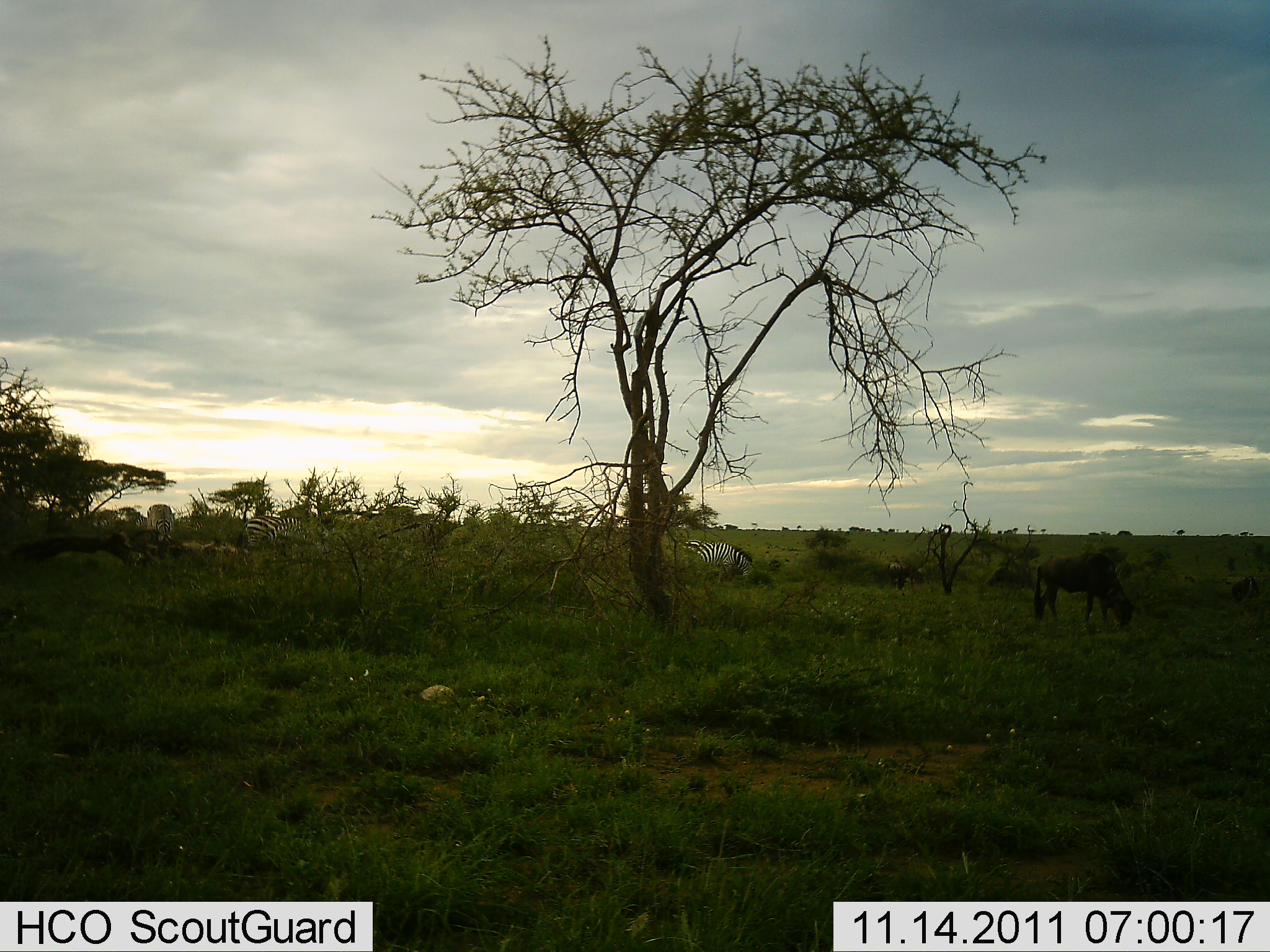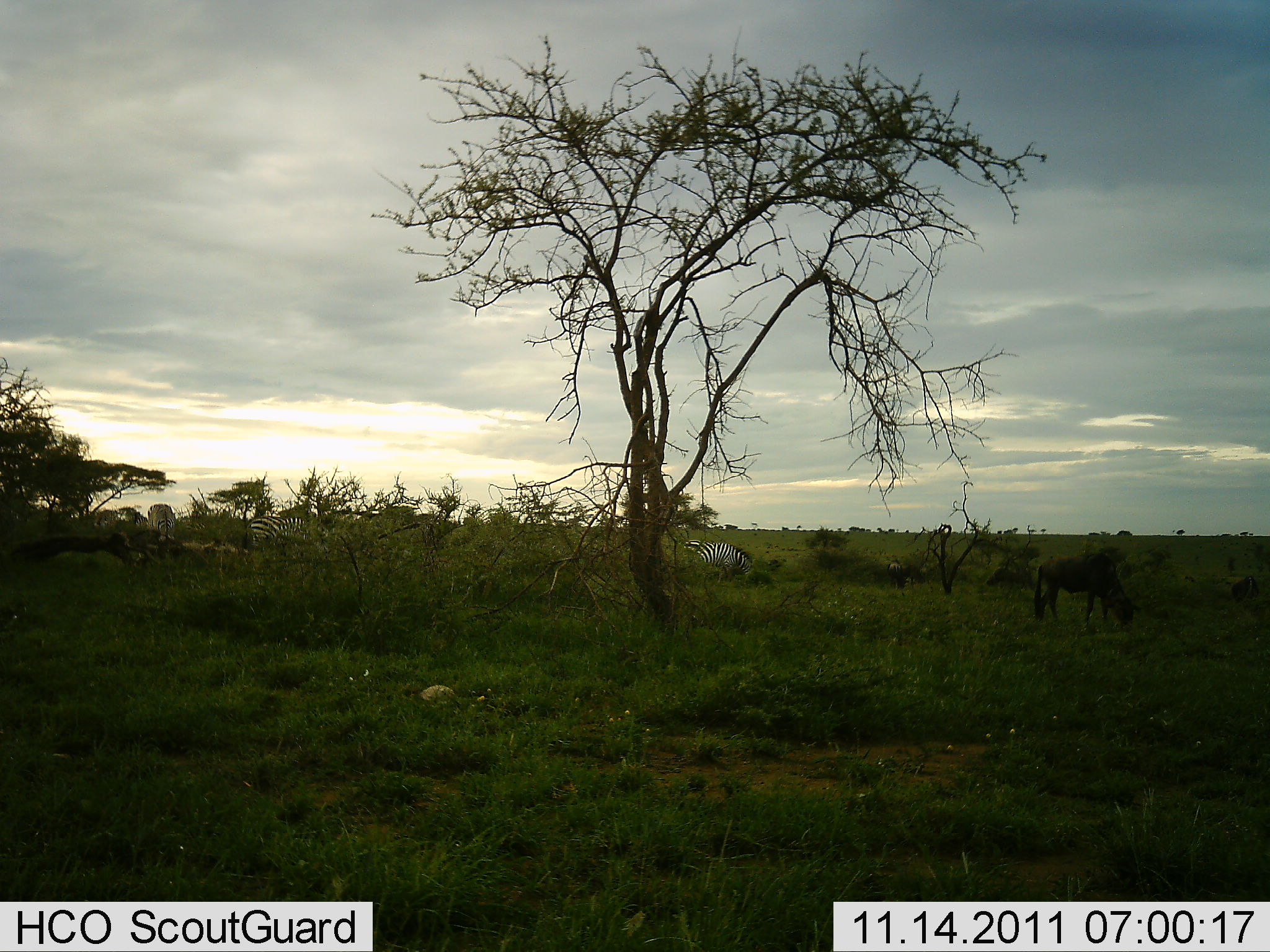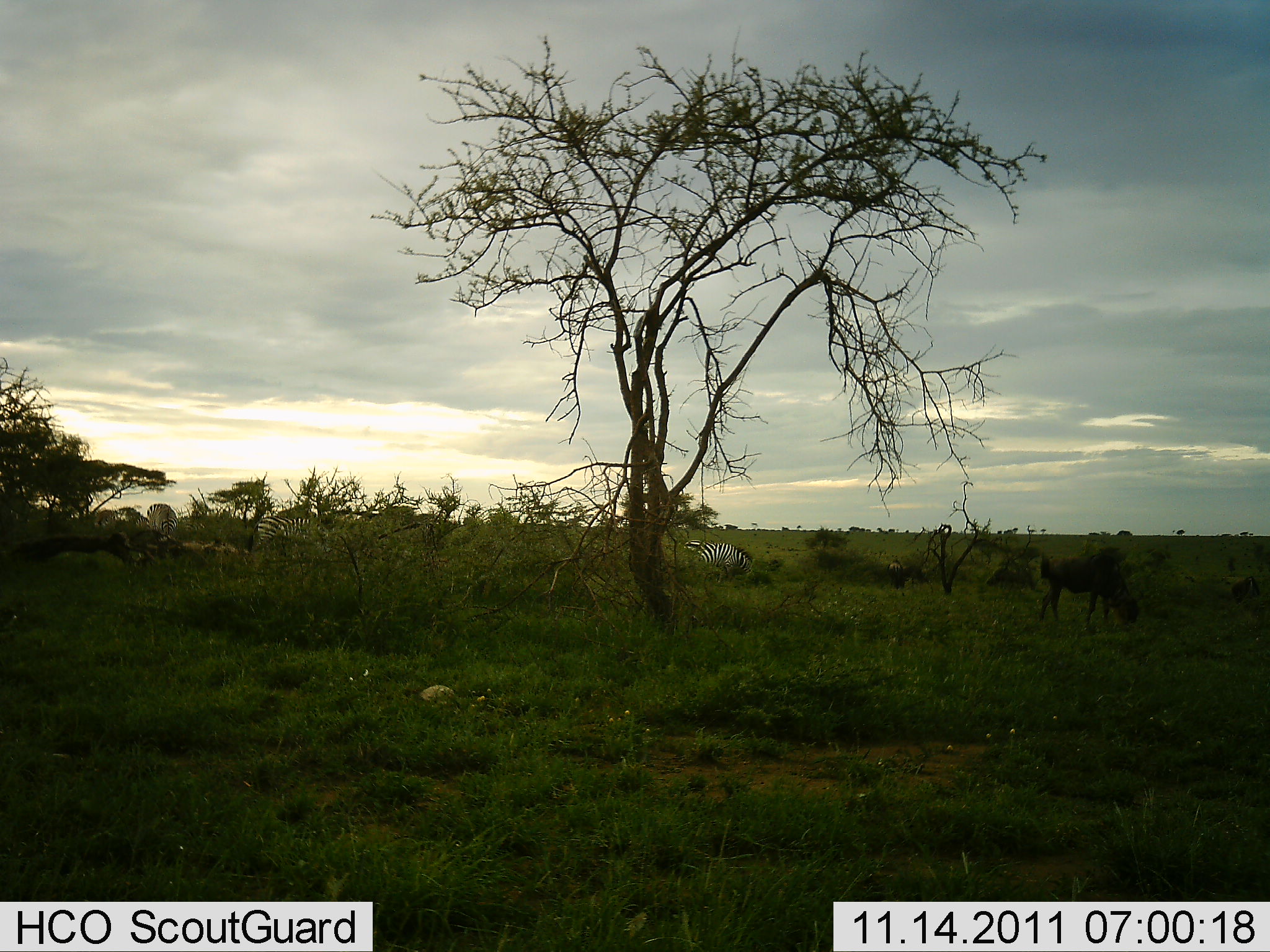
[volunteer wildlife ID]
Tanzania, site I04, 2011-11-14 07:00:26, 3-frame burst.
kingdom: Animalia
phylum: Chordata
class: Mammalia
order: Artiodactyla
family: Bovidae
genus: Connochaetes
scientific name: Connochaetes taurinus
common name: blue wildebeest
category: wildebeest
Wildebeest (blue wildebeest) (Connochaetes taurinus), count 1. Behavior (volunteer vote fractions): standing 33%, resting 17%, moving 0%, interacting 0%. Young present (vote fraction): 0%. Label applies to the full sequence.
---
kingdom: Animalia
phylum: Chordata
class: Mammalia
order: Perissodactyla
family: Equidae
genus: Equus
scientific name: Equus quagga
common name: plains zebra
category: zebra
Zebra (plains zebra) (Equus quagga), count 3. Behavior (volunteer vote fractions): standing 50%, resting 0%, moving 8%, interacting 0%. Young present (vote fraction): 0%. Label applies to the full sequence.